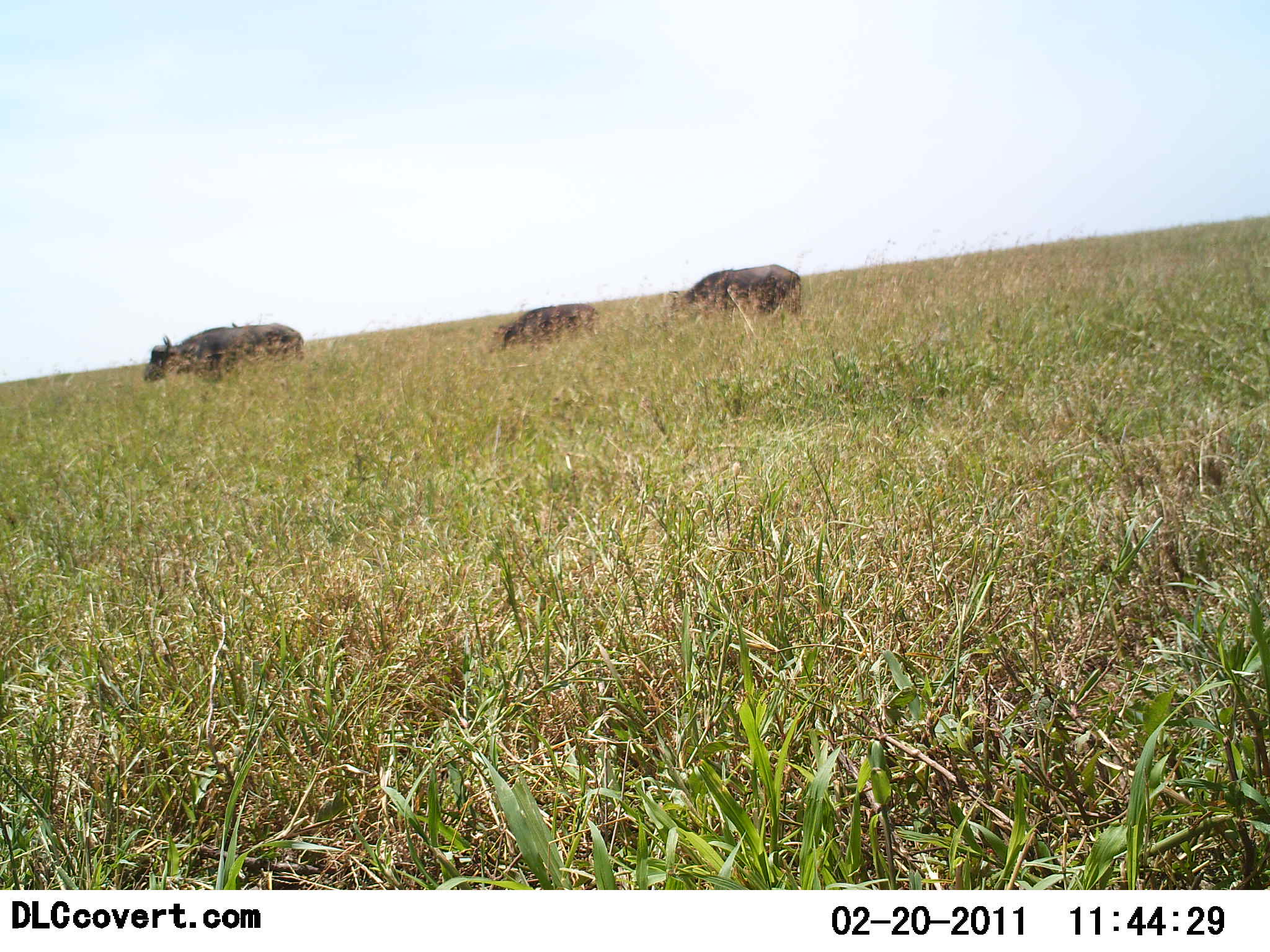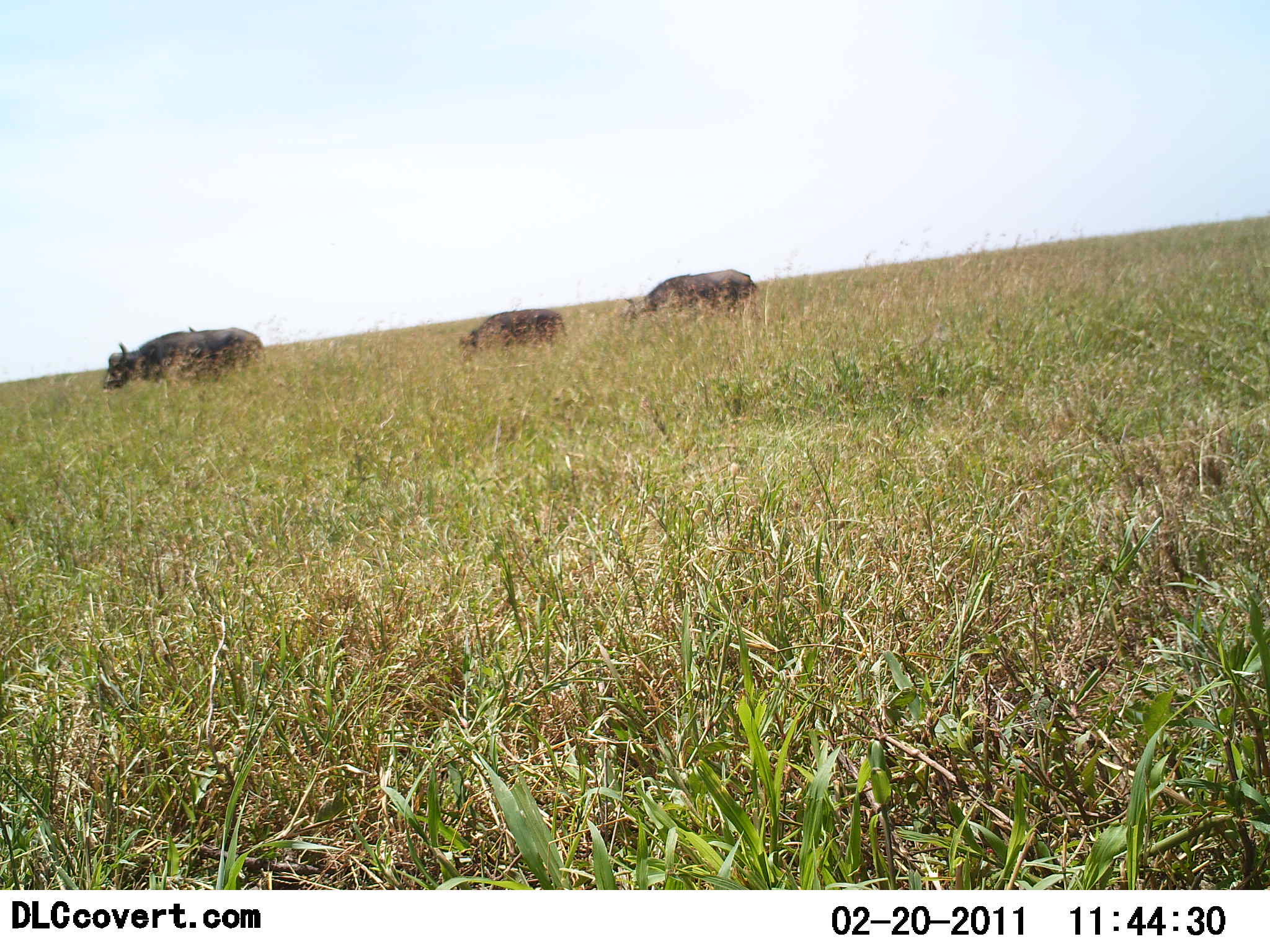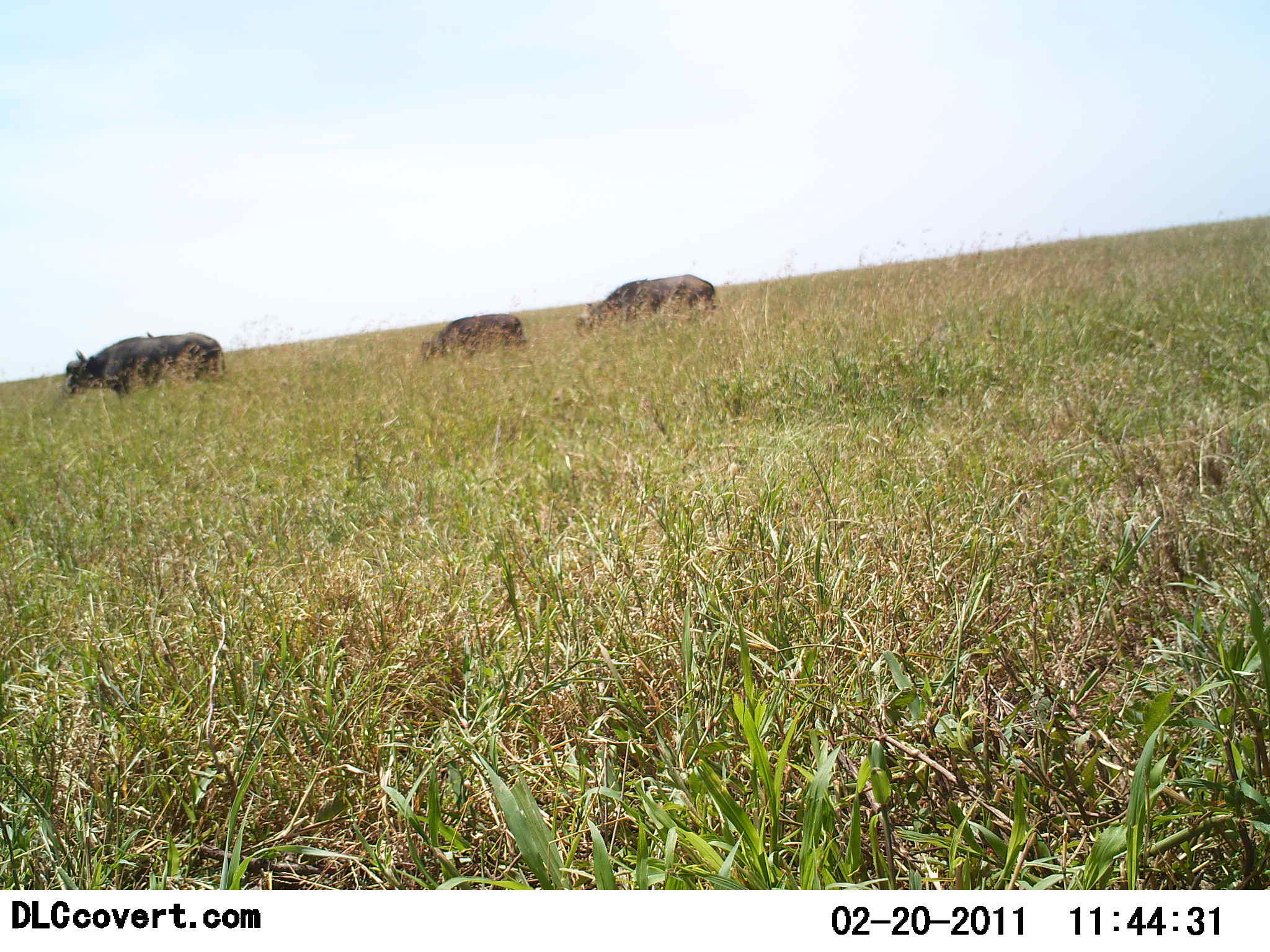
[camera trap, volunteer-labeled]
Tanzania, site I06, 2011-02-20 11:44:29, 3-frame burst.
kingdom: Animalia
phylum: Chordata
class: Mammalia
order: Artiodactyla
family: Bovidae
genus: Syncerus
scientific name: Syncerus caffer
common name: cape buffalo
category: buffalo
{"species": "buffalo (cape buffalo) (Syncerus caffer)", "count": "3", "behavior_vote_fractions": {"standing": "8%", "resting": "0%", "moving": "92%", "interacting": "0%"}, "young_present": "15%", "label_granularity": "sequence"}